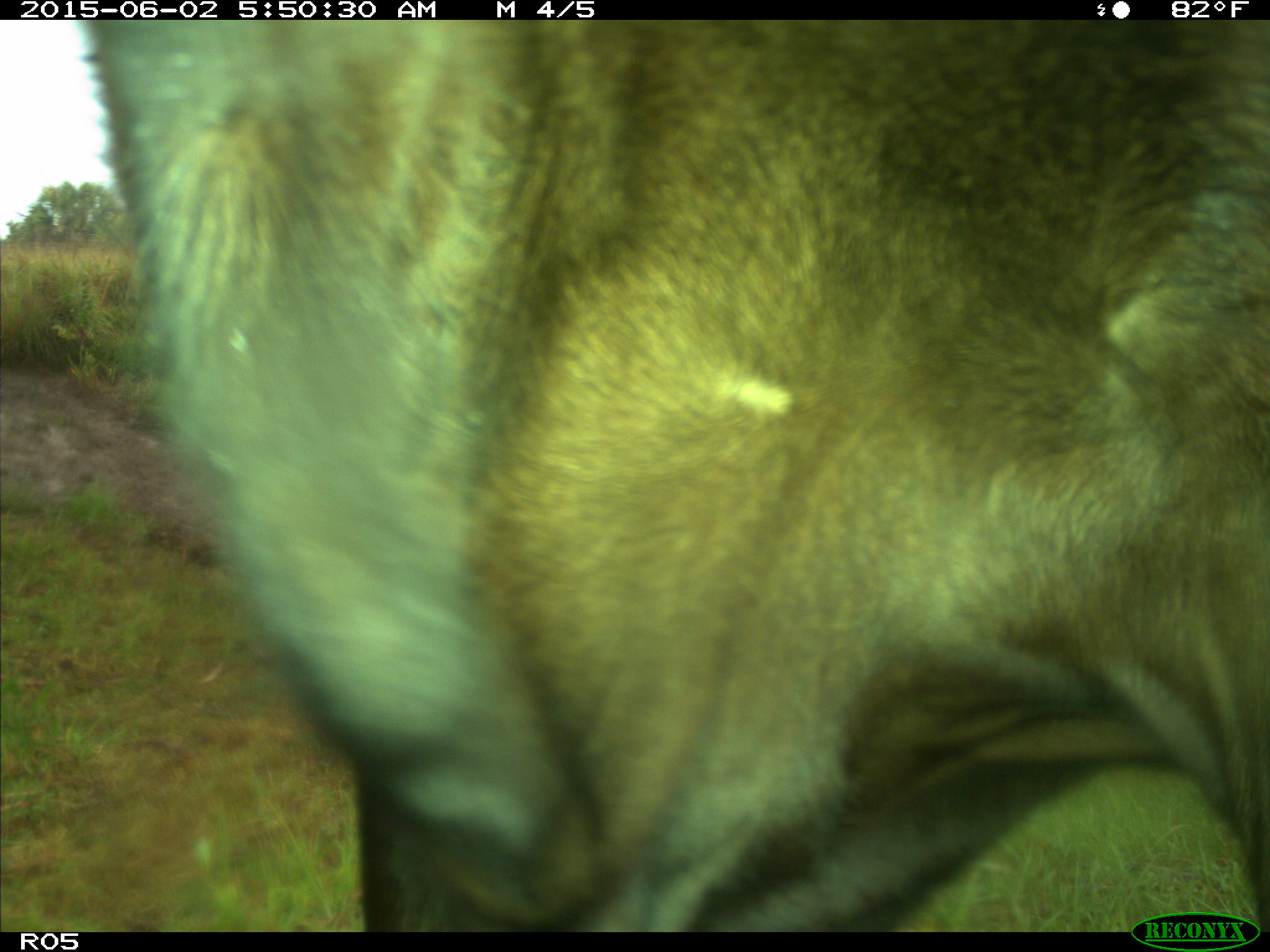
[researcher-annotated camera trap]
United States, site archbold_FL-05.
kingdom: Animalia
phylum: Chordata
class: Mammalia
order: Artiodactyla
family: Bovidae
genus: Bos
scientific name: Bos taurus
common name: domestic cow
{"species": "Bos taurus (domestic cow)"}